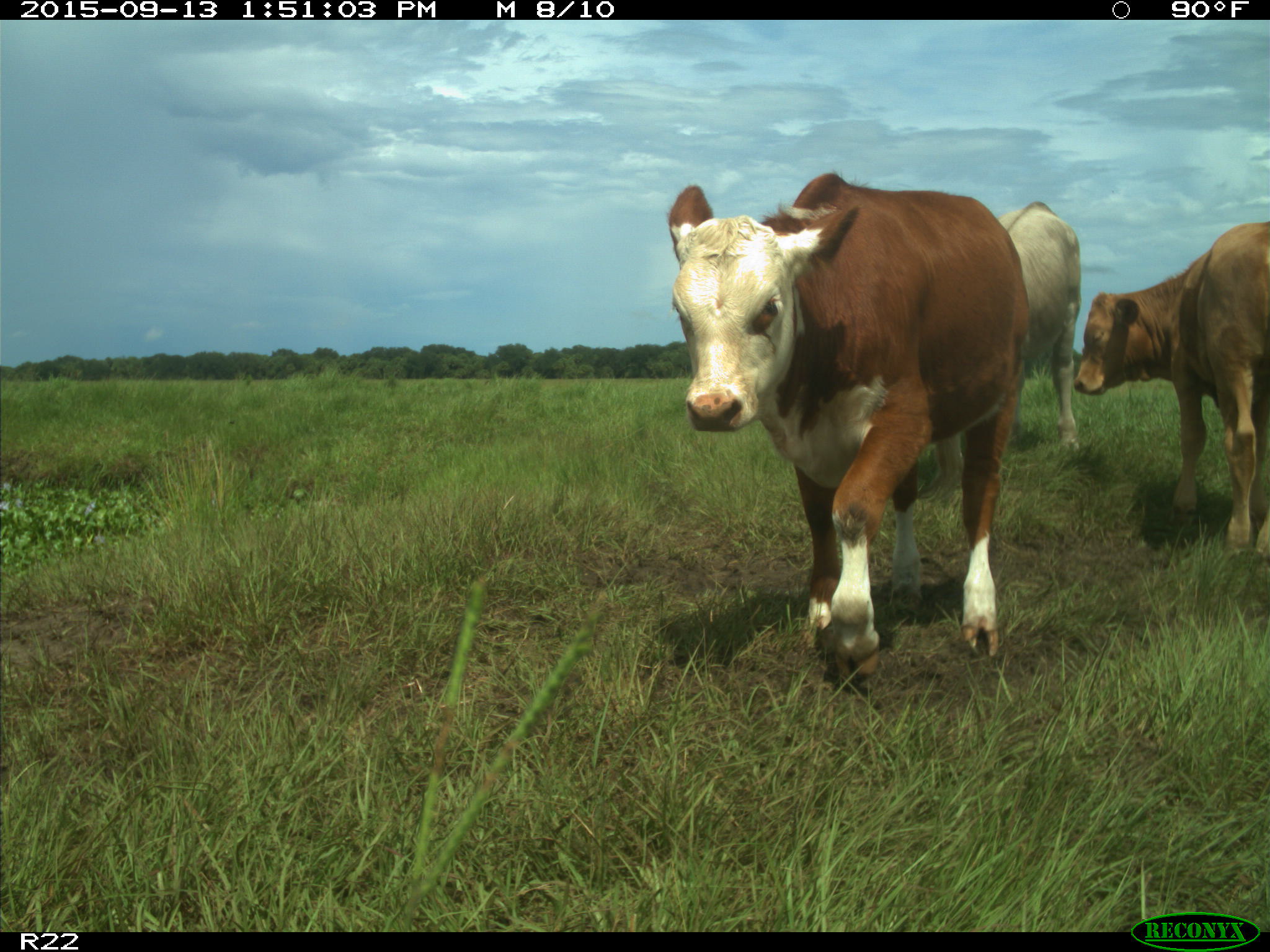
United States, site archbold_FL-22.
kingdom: Animalia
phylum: Chordata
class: Mammalia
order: Artiodactyla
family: Bovidae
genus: Bos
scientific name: Bos taurus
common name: domestic cow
Bos taurus (domestic cow).